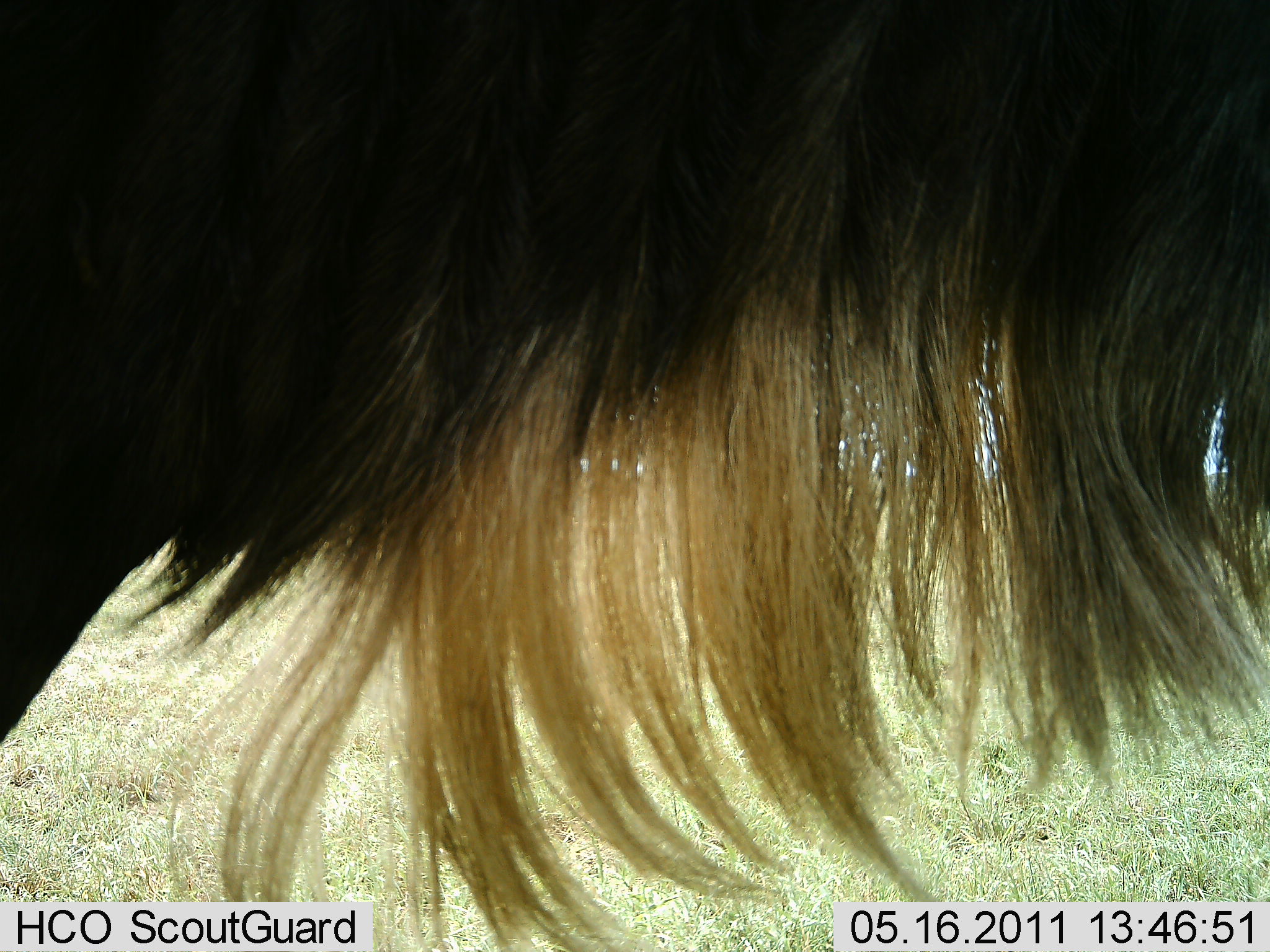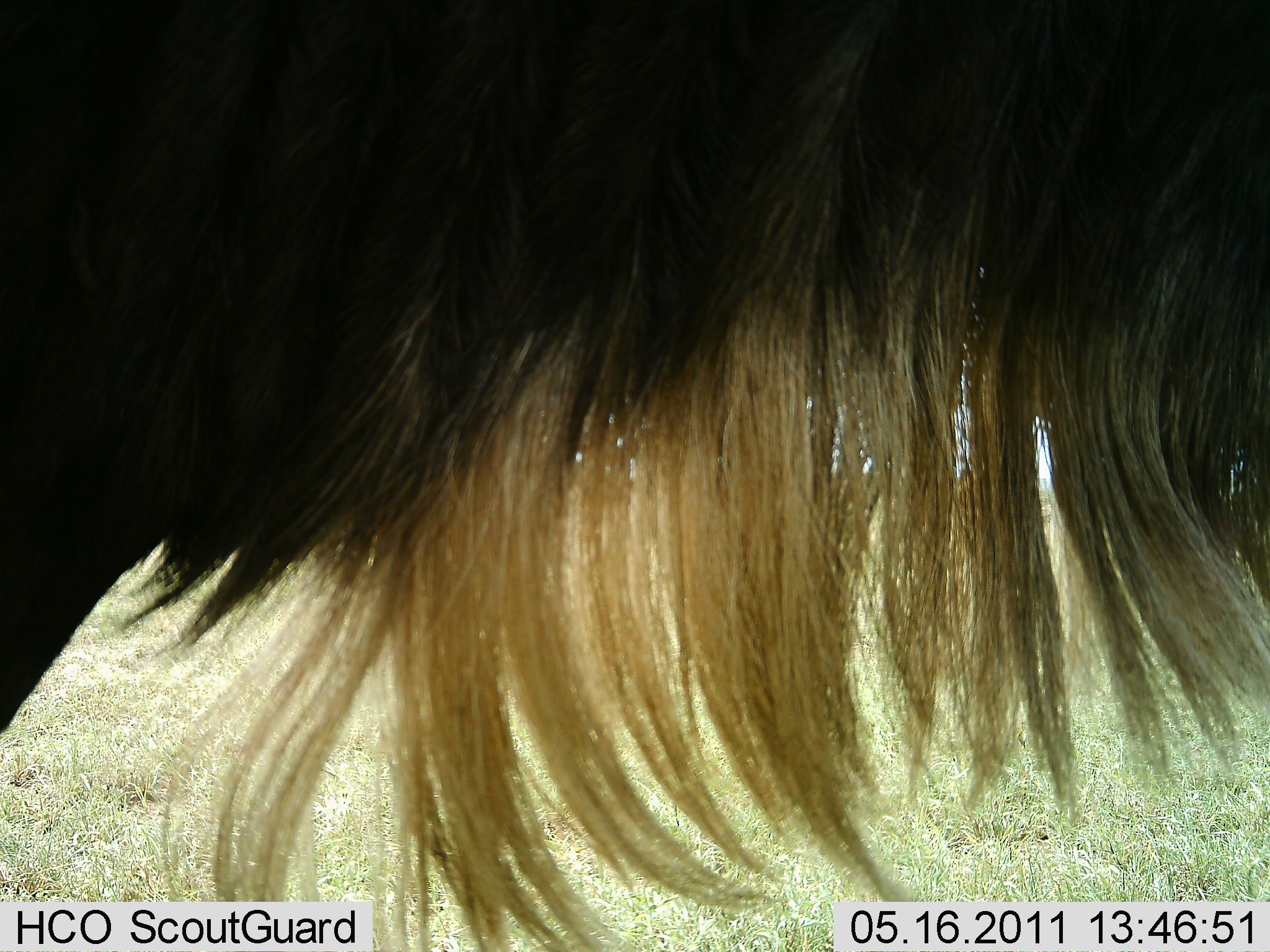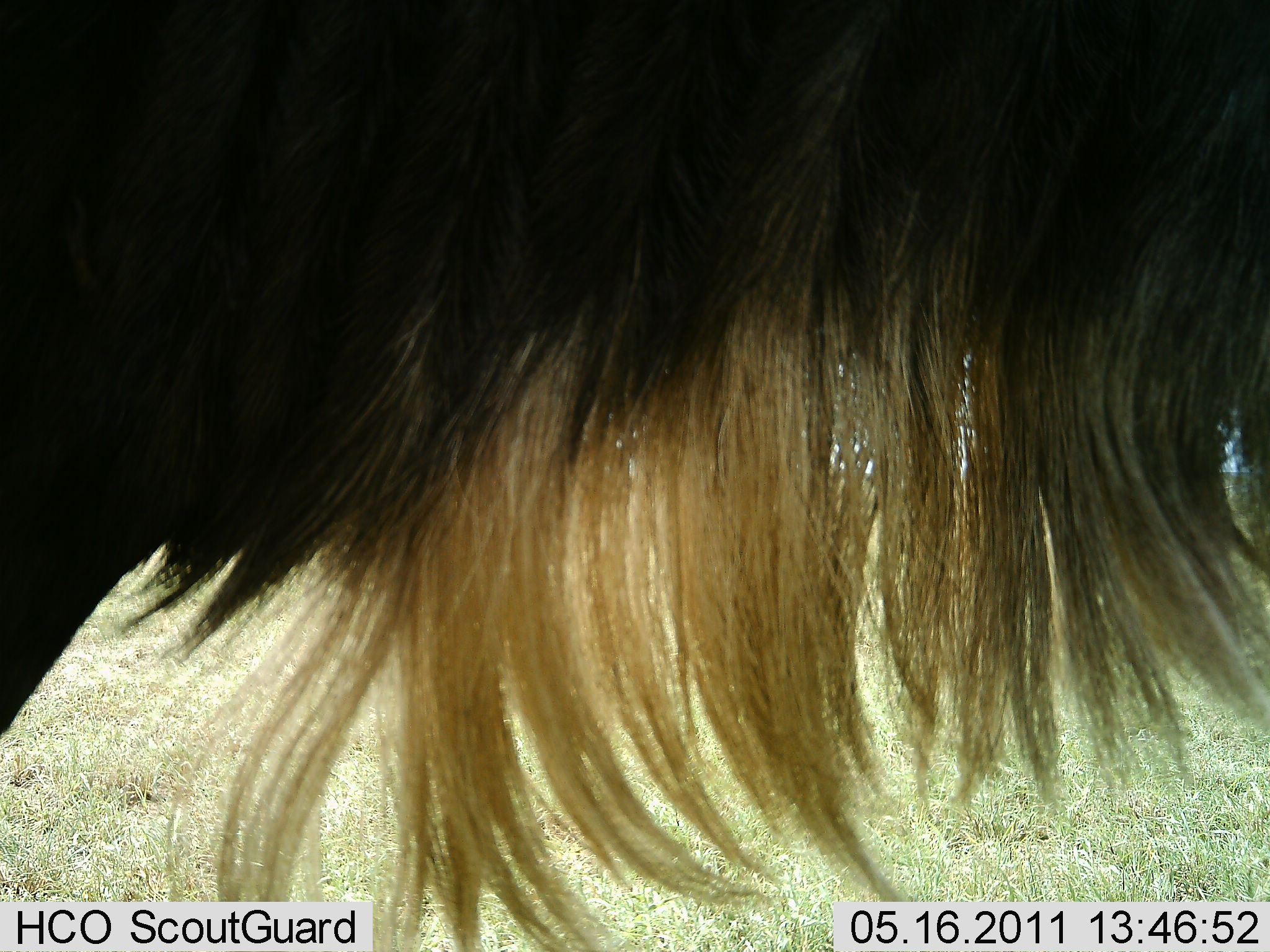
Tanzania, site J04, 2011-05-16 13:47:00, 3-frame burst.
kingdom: Animalia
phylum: Chordata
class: Mammalia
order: Artiodactyla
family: Bovidae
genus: Connochaetes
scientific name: Connochaetes taurinus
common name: blue wildebeest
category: wildebeest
Wildebeest (blue wildebeest) (Connochaetes taurinus), count 1. Behavior (volunteer vote fractions): standing 100%, resting 0%, moving 0%, interacting 0%. Young present (vote fraction): 0%. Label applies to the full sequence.